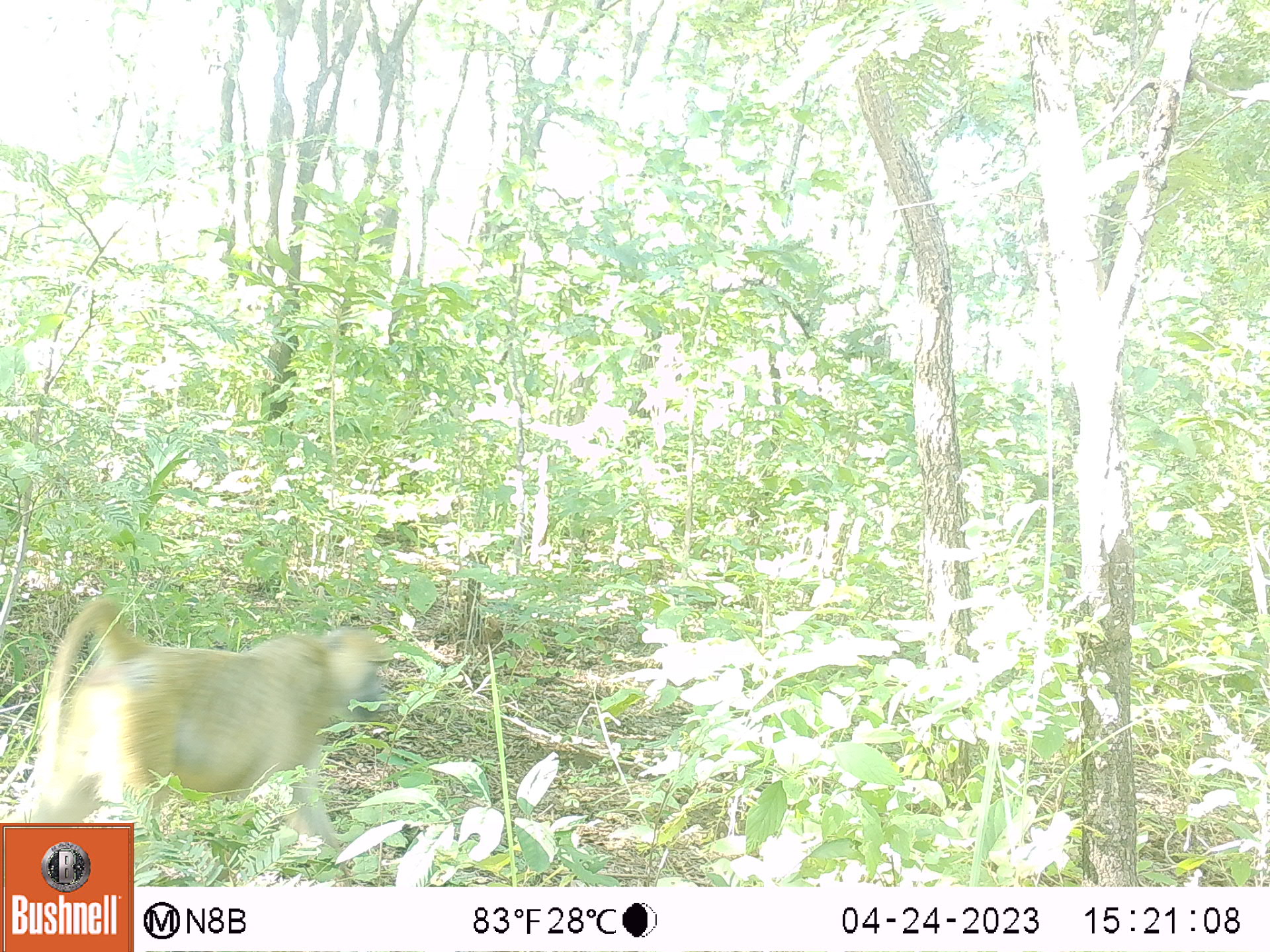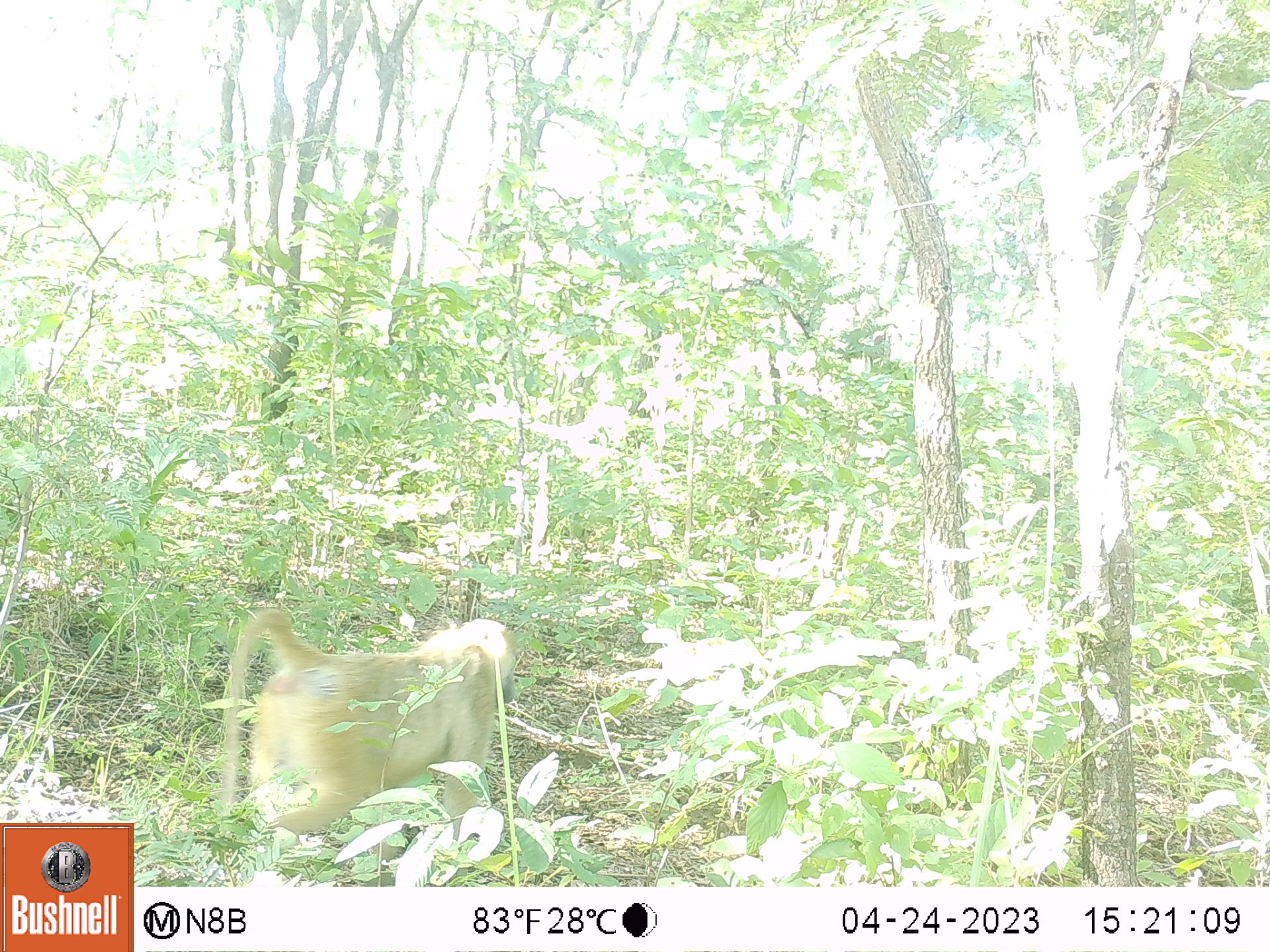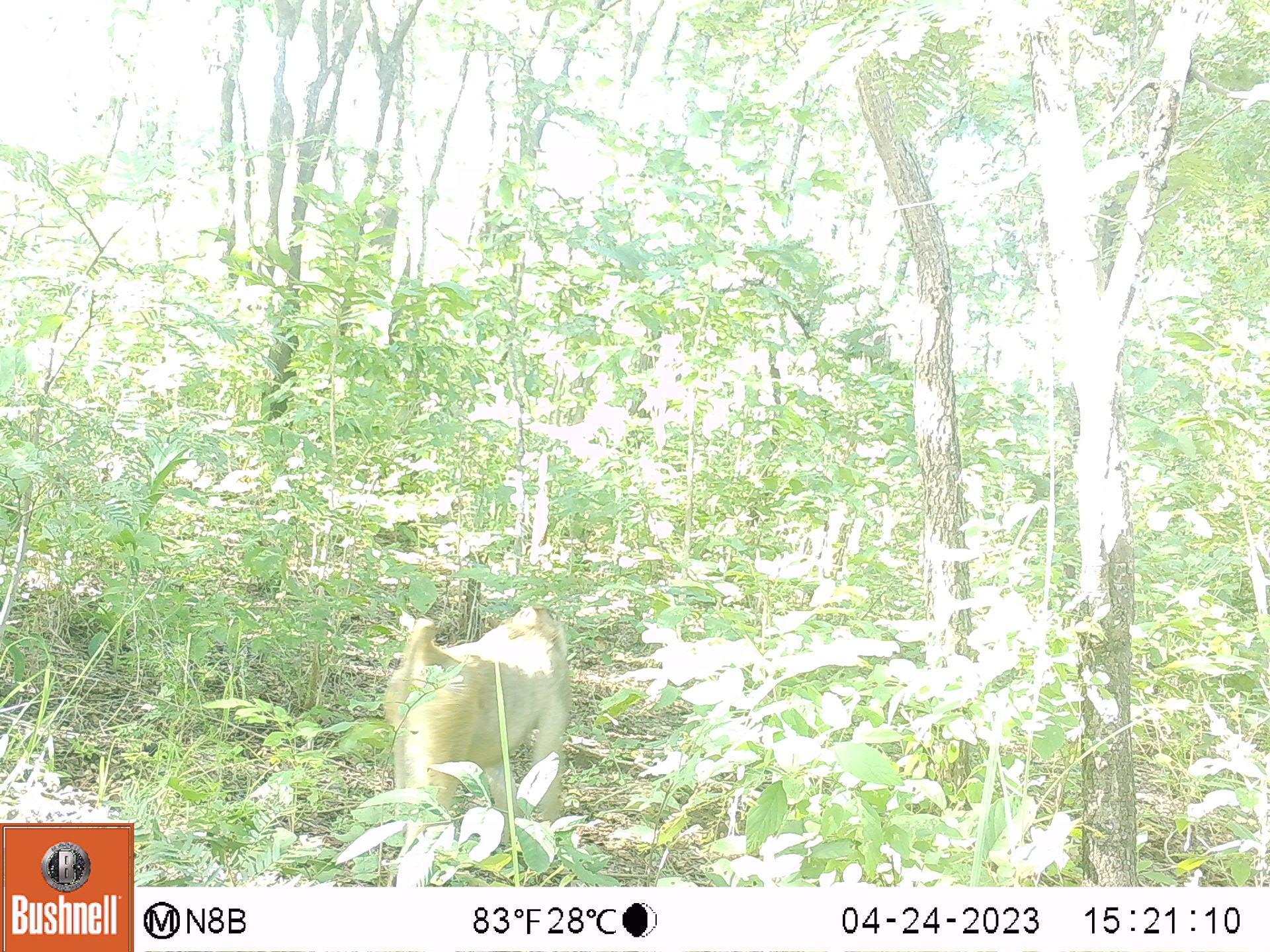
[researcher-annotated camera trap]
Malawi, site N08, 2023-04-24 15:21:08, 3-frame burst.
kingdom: Animalia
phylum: Chordata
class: Mammalia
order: Primates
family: Cercopithecidae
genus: Papio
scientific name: Papio cynocephalus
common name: yellow baboon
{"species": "yellow baboon (Papio cynocephalus)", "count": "1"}